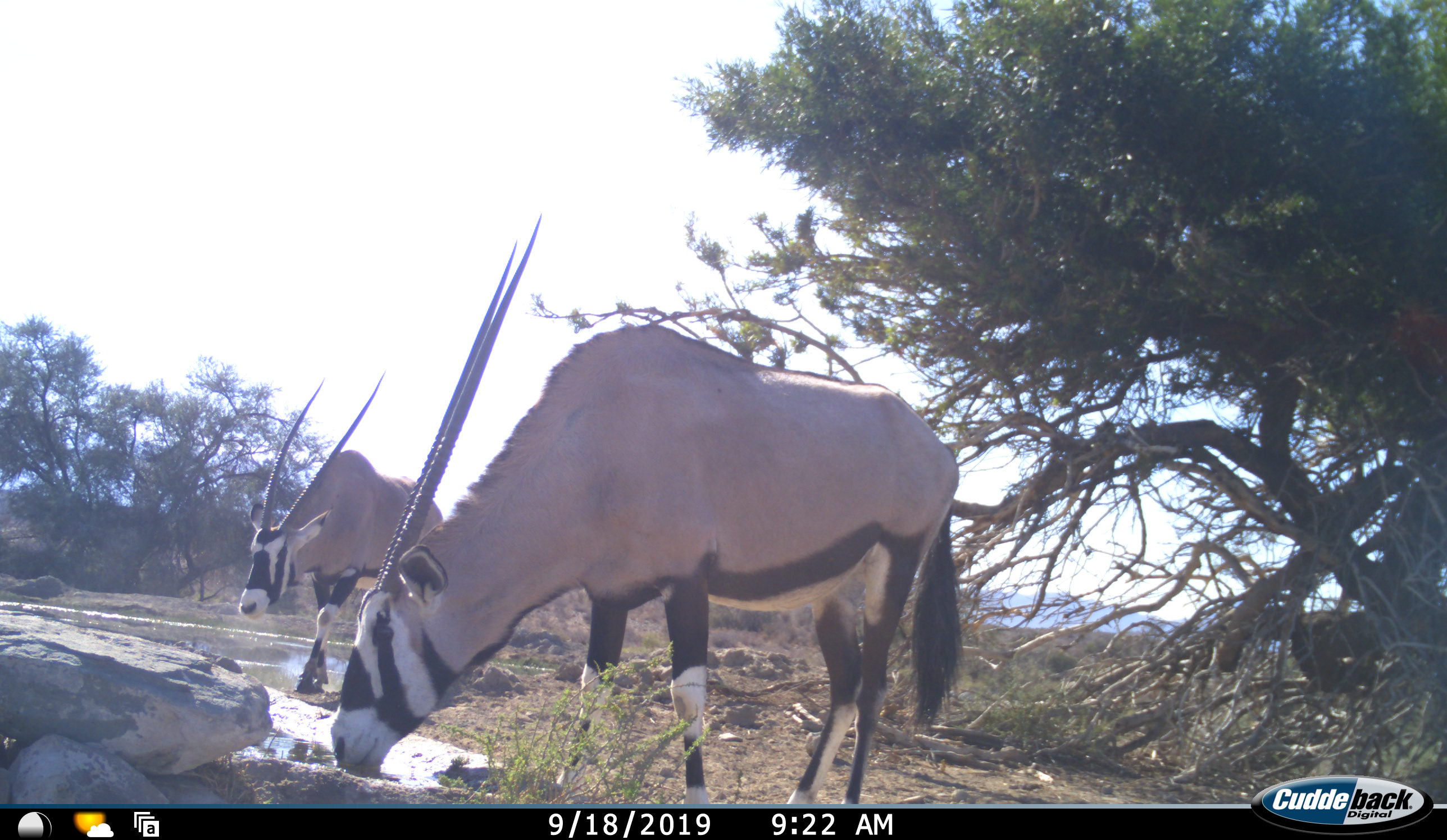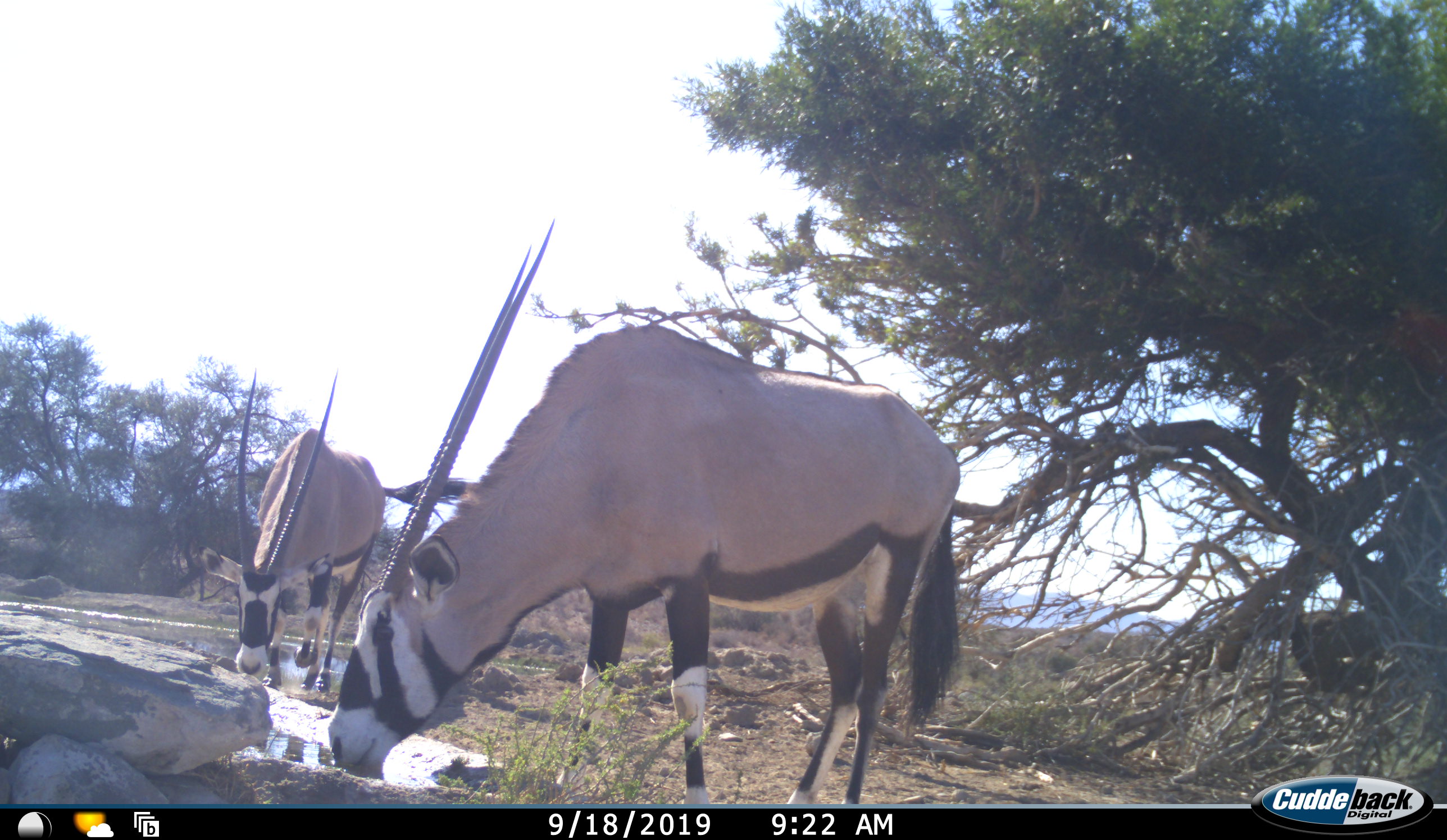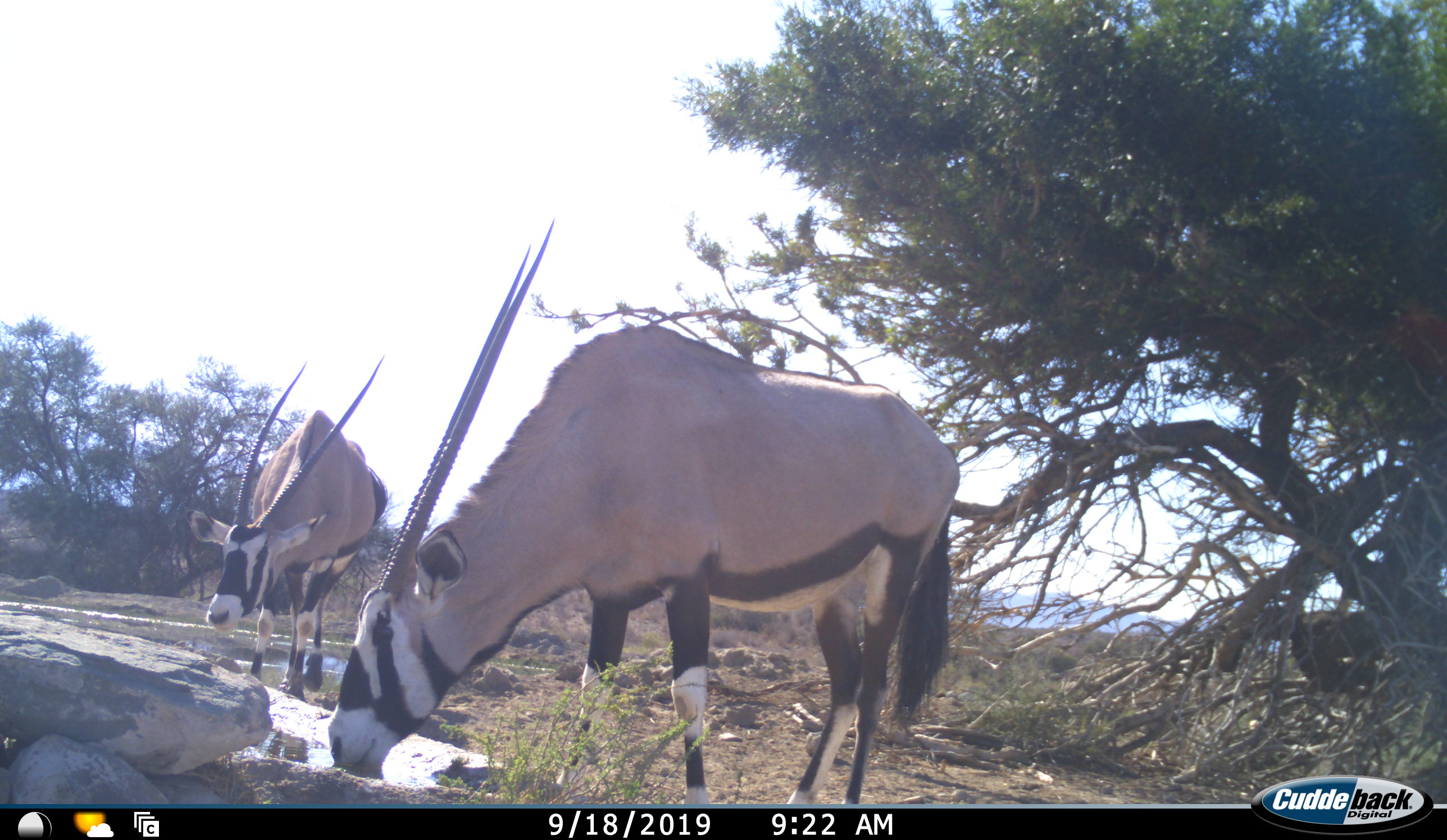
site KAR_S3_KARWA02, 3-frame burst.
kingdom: Animalia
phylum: Chordata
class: Mammalia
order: Artiodactyla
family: Bovidae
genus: Oryx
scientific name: Oryx gazella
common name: gemsbok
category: oryx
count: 2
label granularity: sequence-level